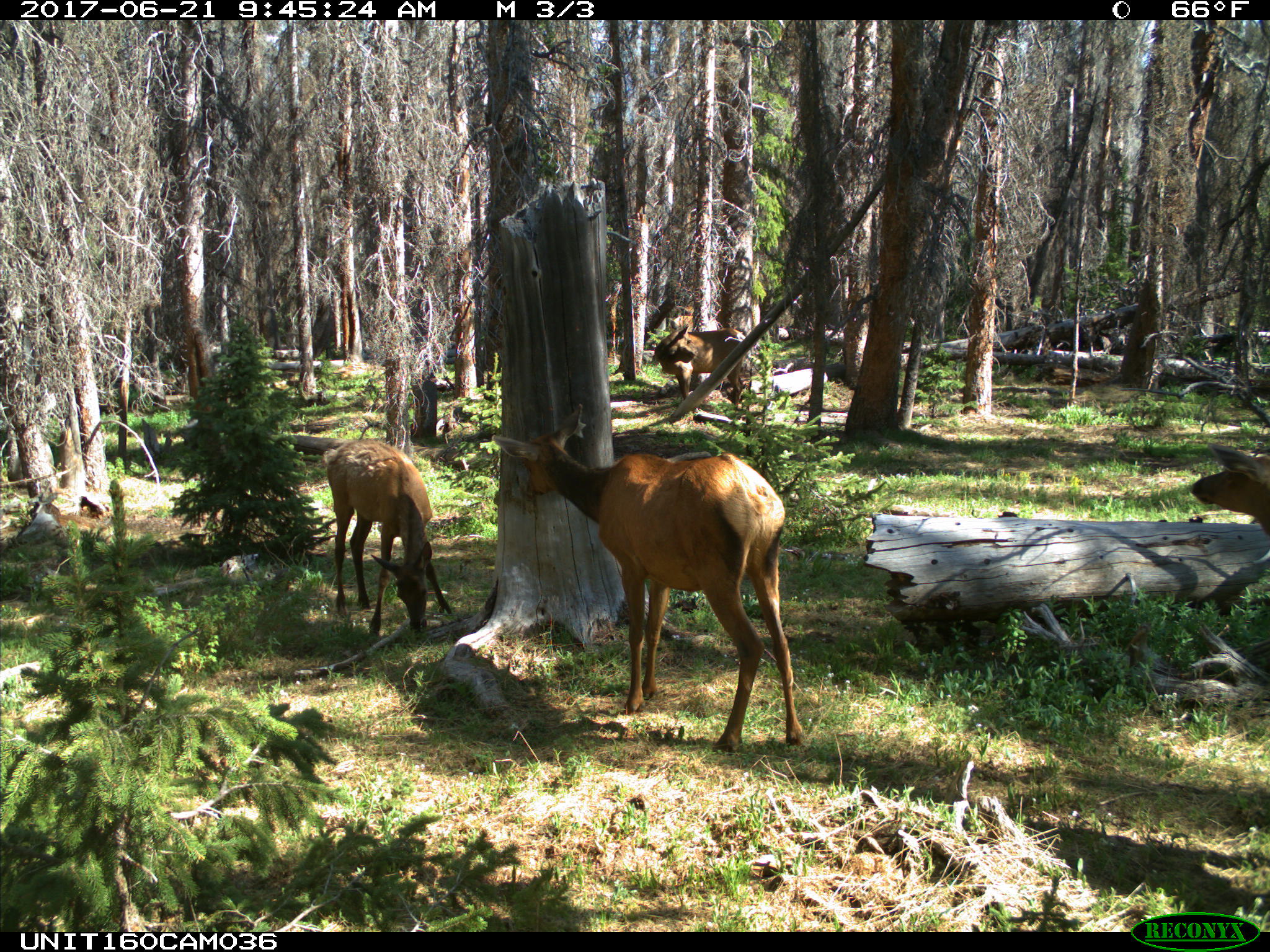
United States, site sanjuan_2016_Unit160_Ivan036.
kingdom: Animalia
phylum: Chordata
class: Mammalia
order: Artiodactyla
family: Cervidae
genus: Cervus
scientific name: Cervus elaphus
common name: red deer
Cervus elaphus (red deer).